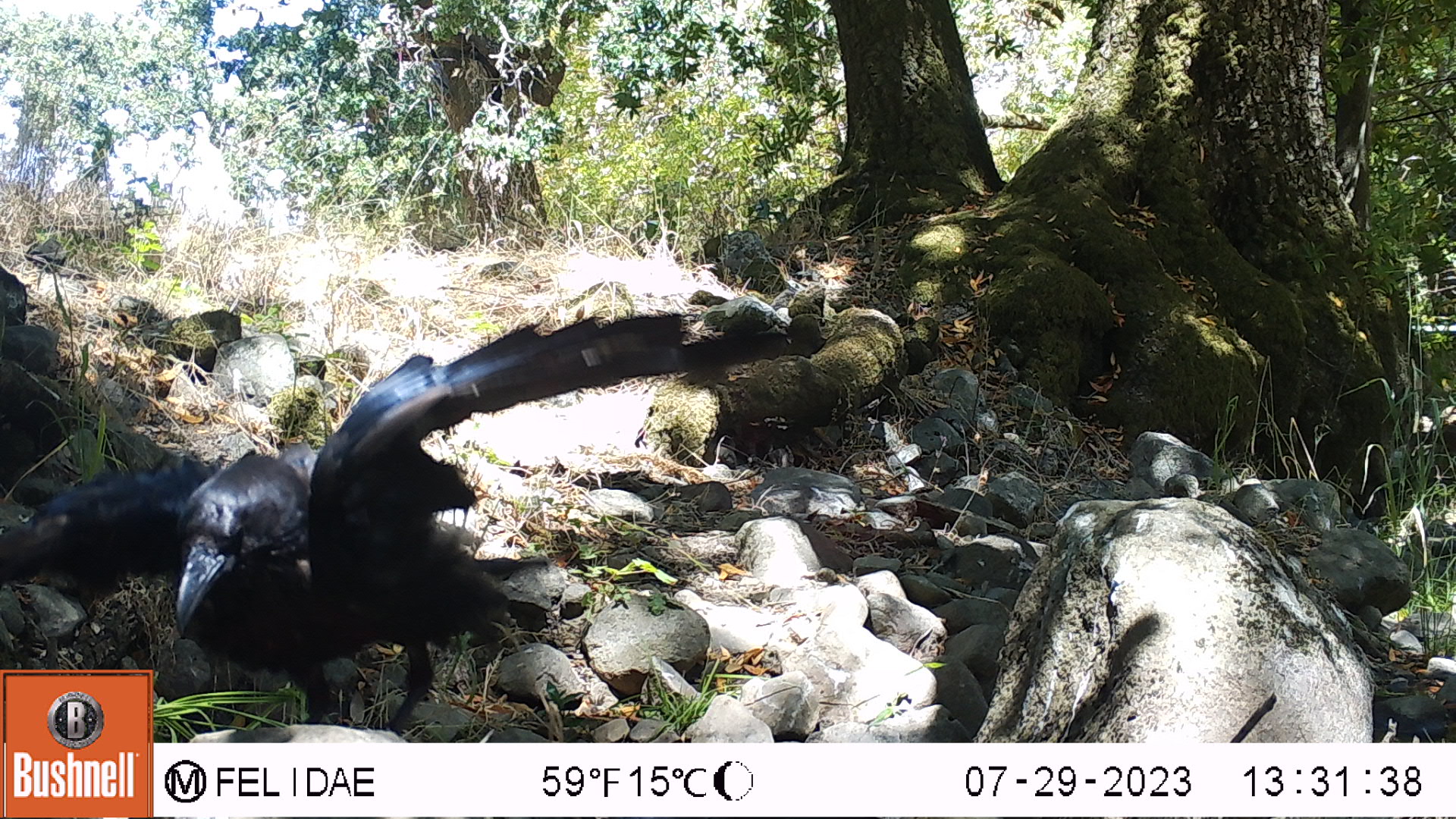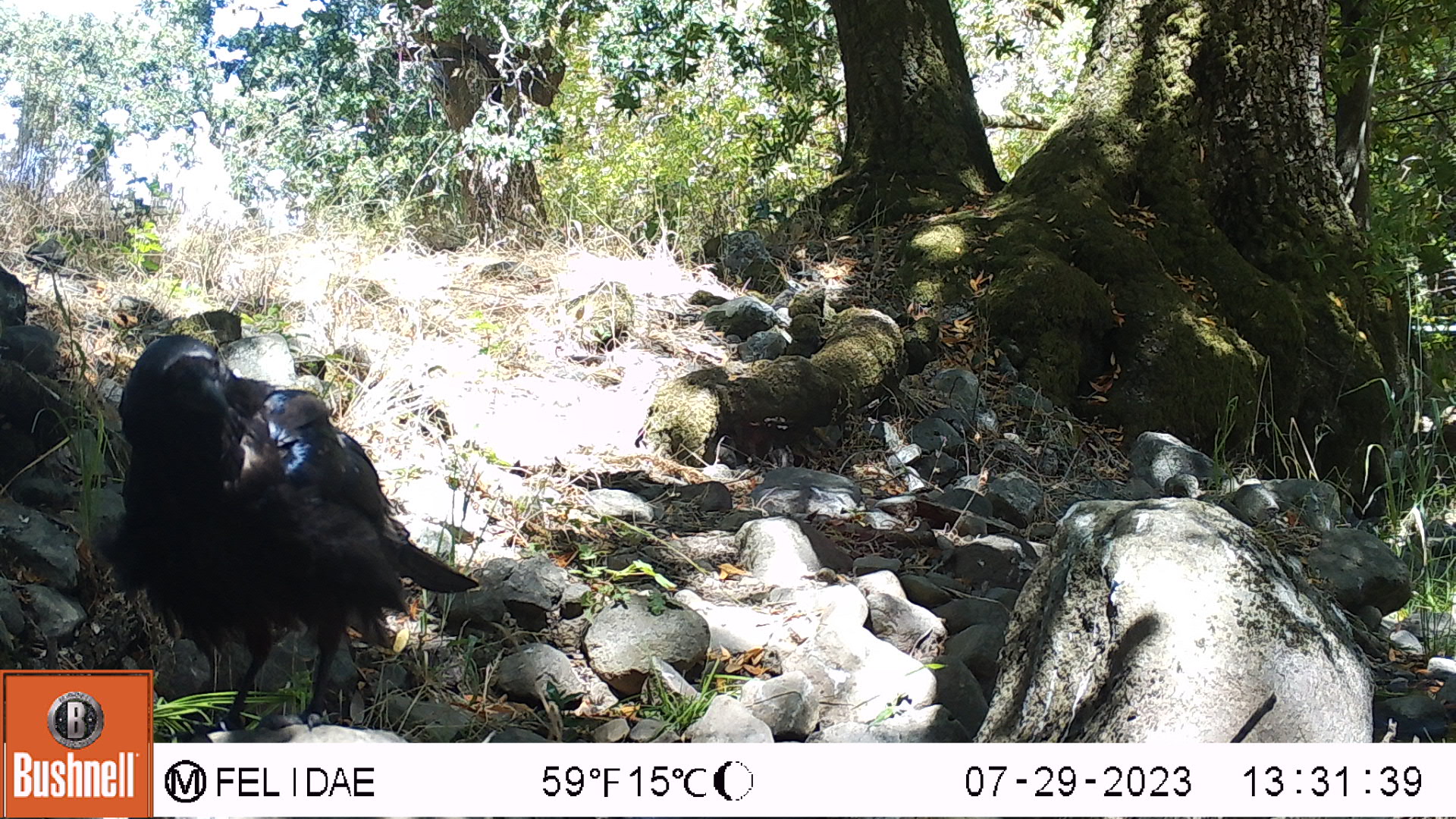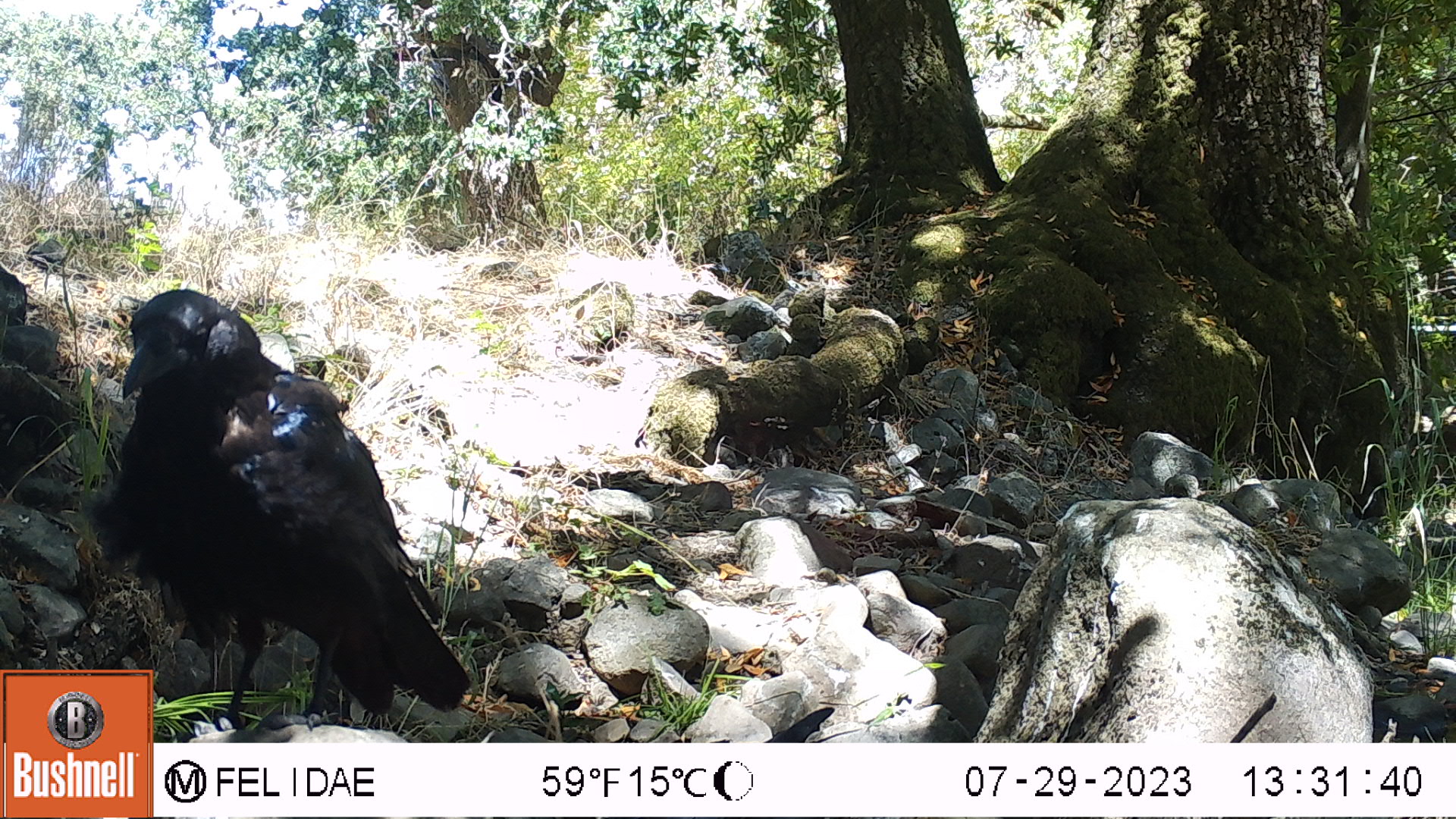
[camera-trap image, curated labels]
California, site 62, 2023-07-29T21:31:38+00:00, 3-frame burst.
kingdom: Animalia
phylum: Chordata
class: Aves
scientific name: Aves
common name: bird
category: unknown bird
Unknown bird (bird) (Aves).